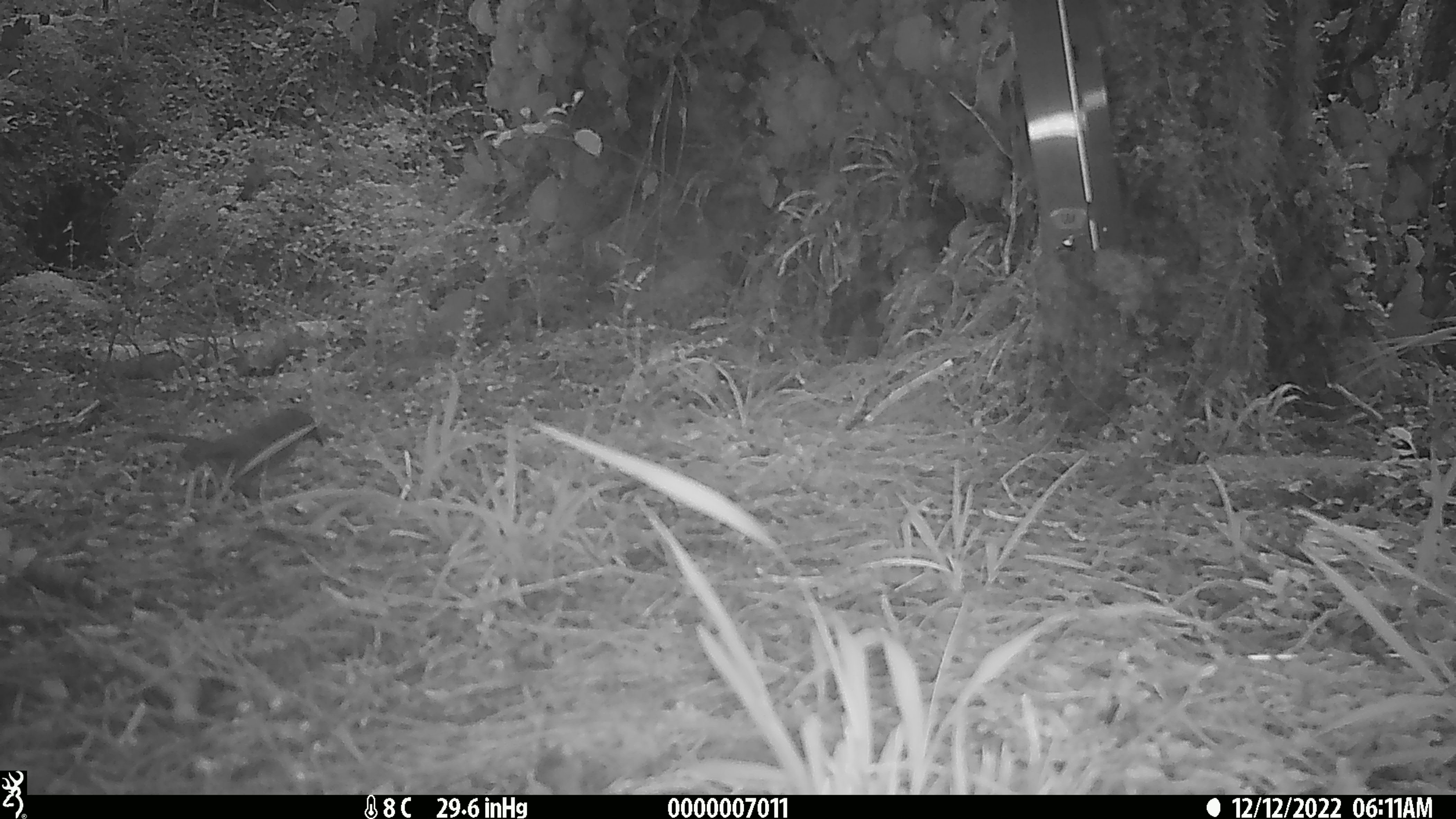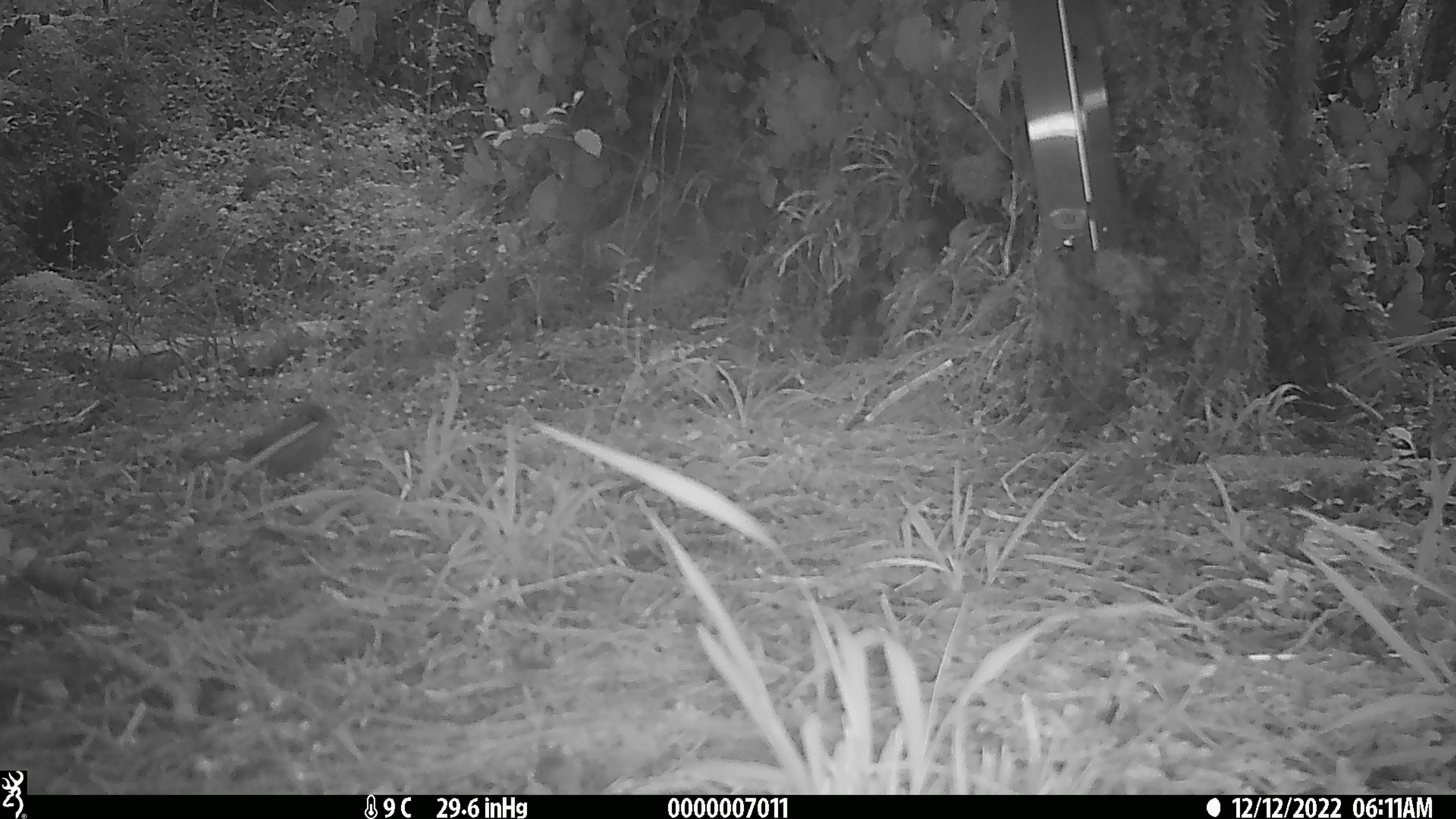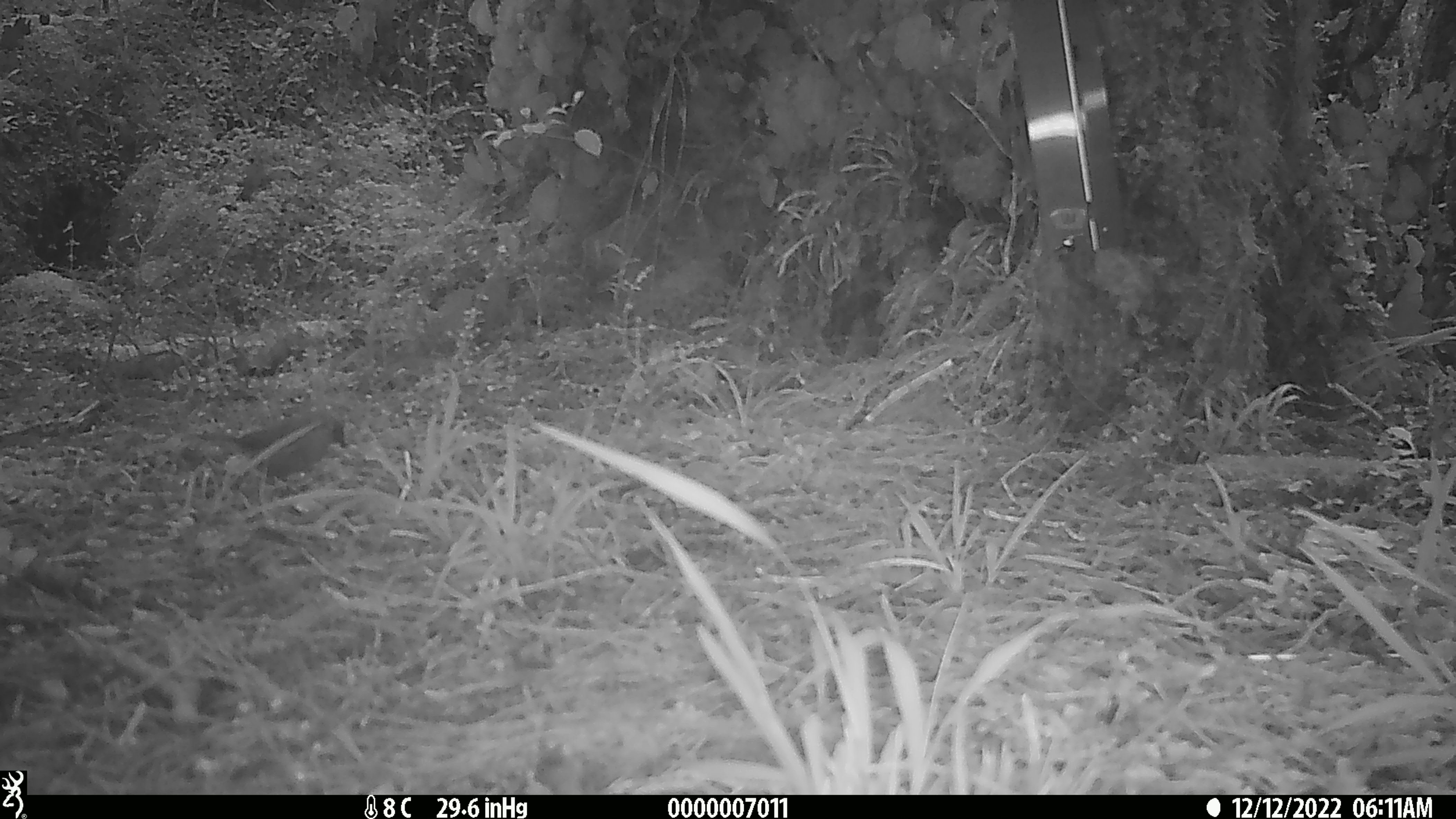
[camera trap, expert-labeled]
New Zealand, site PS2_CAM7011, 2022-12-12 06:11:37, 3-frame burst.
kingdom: Animalia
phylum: Chordata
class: Aves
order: Passeriformes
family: Meliphagidae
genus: Anthornis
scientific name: Anthornis melanura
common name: new zealand bellbird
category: bellbird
Bellbird (new zealand bellbird) (Anthornis melanura).